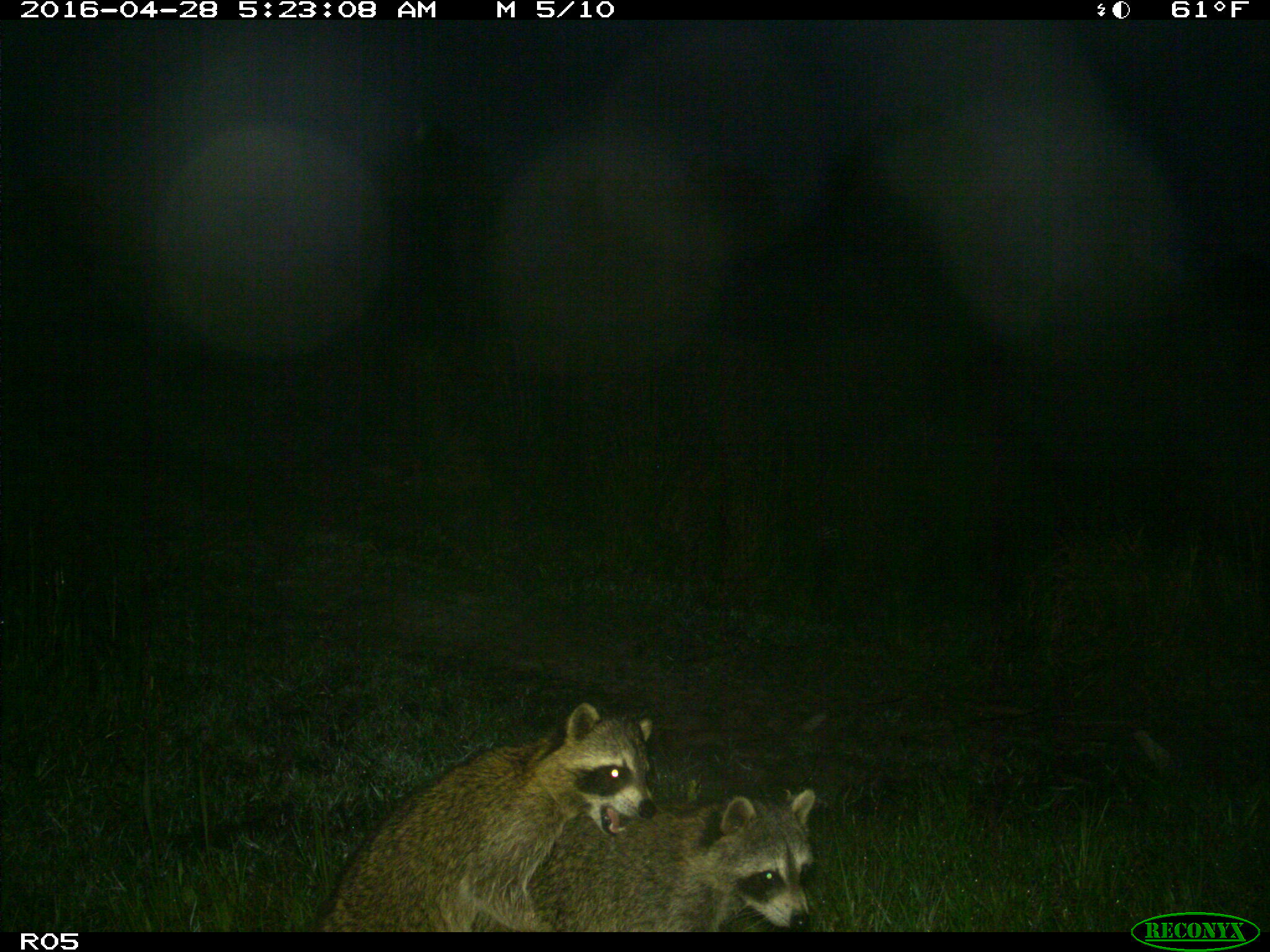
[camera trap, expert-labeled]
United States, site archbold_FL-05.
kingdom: Animalia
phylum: Chordata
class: Mammalia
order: Carnivora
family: Procyonidae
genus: Procyon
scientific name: Procyon lotor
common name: common raccoon